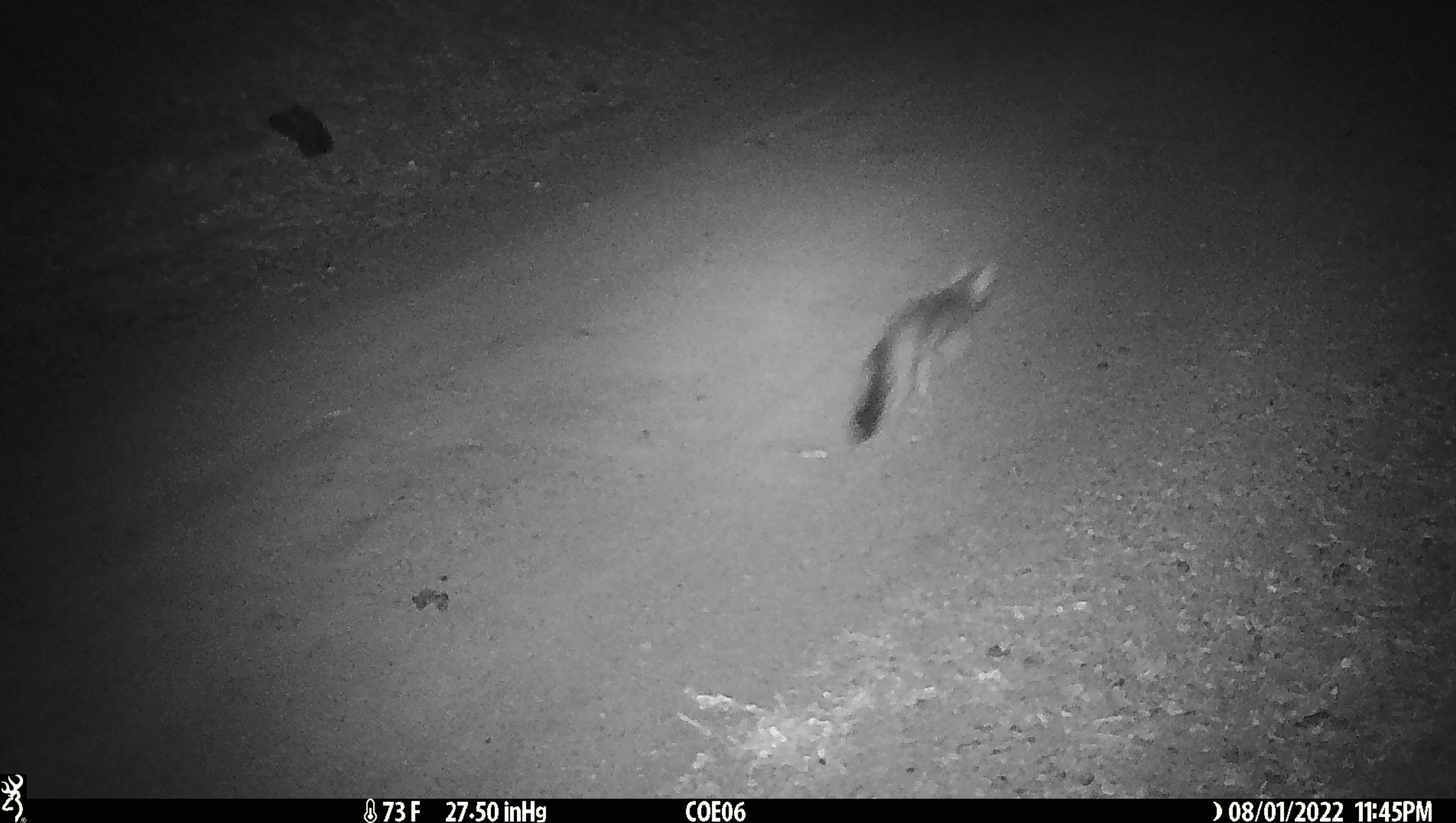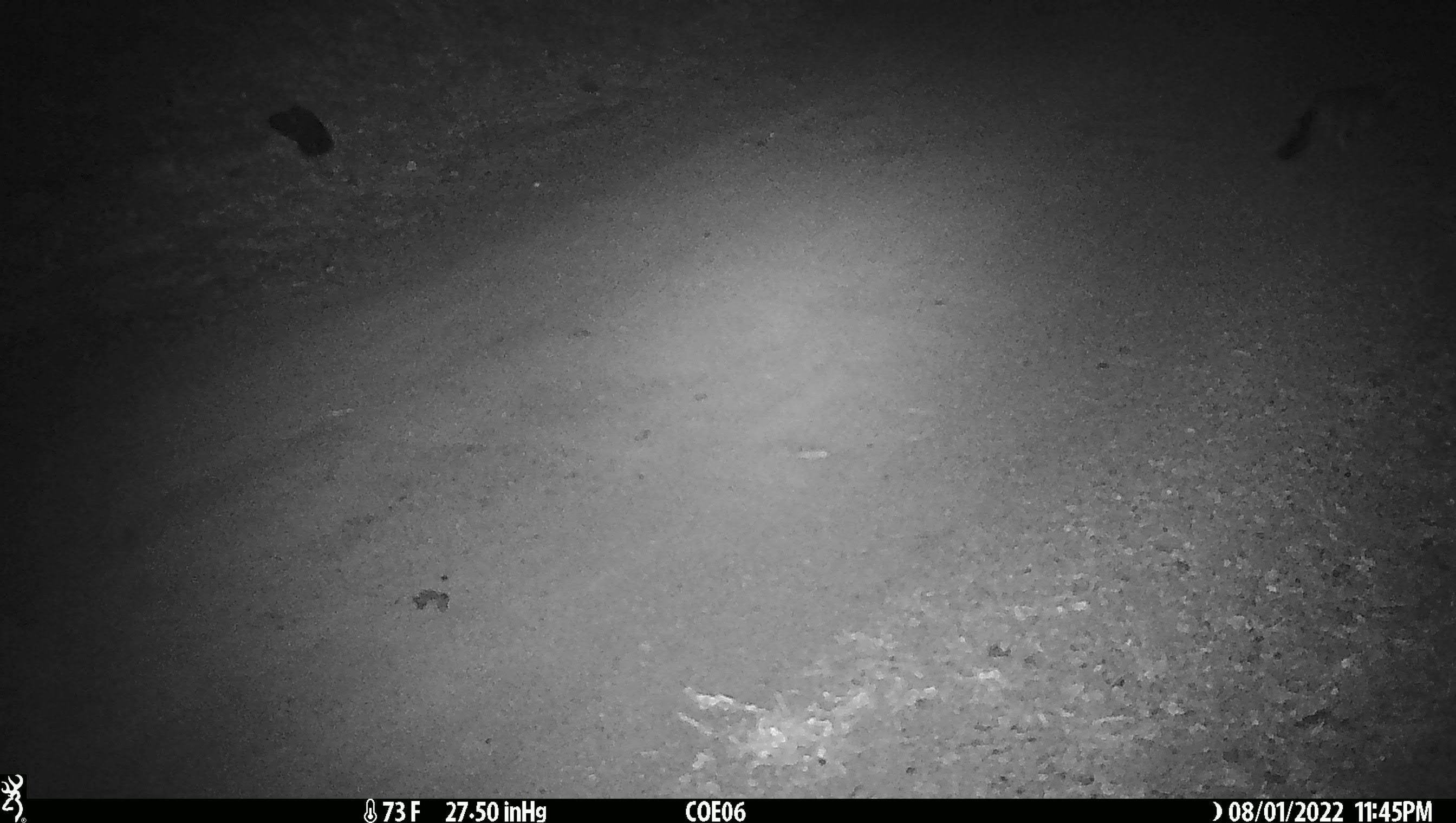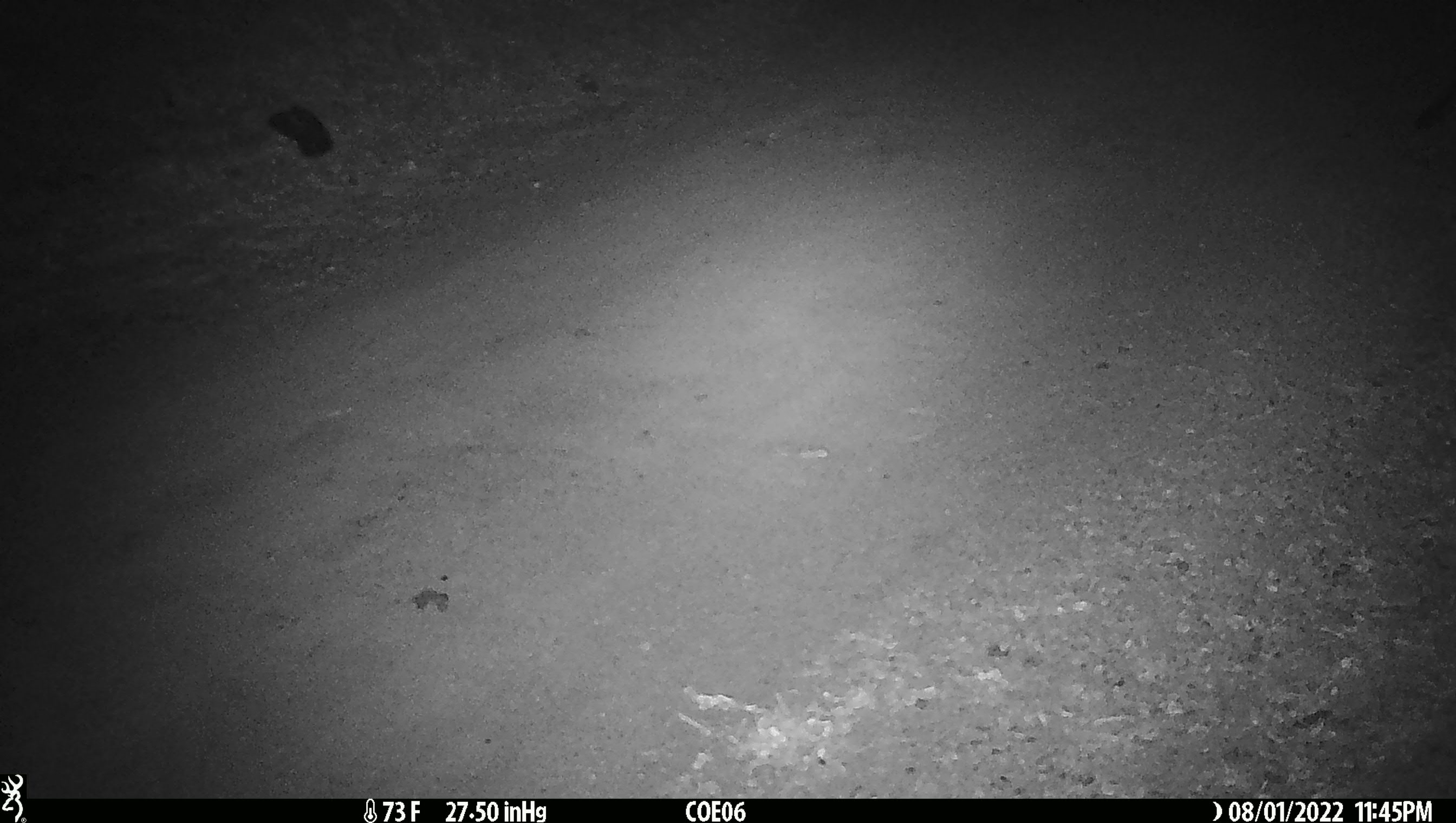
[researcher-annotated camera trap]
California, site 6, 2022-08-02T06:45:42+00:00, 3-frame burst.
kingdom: Animalia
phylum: Chordata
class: Mammalia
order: Carnivora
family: Canidae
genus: Urocyon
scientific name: Urocyon cinereoargenteus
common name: gray fox